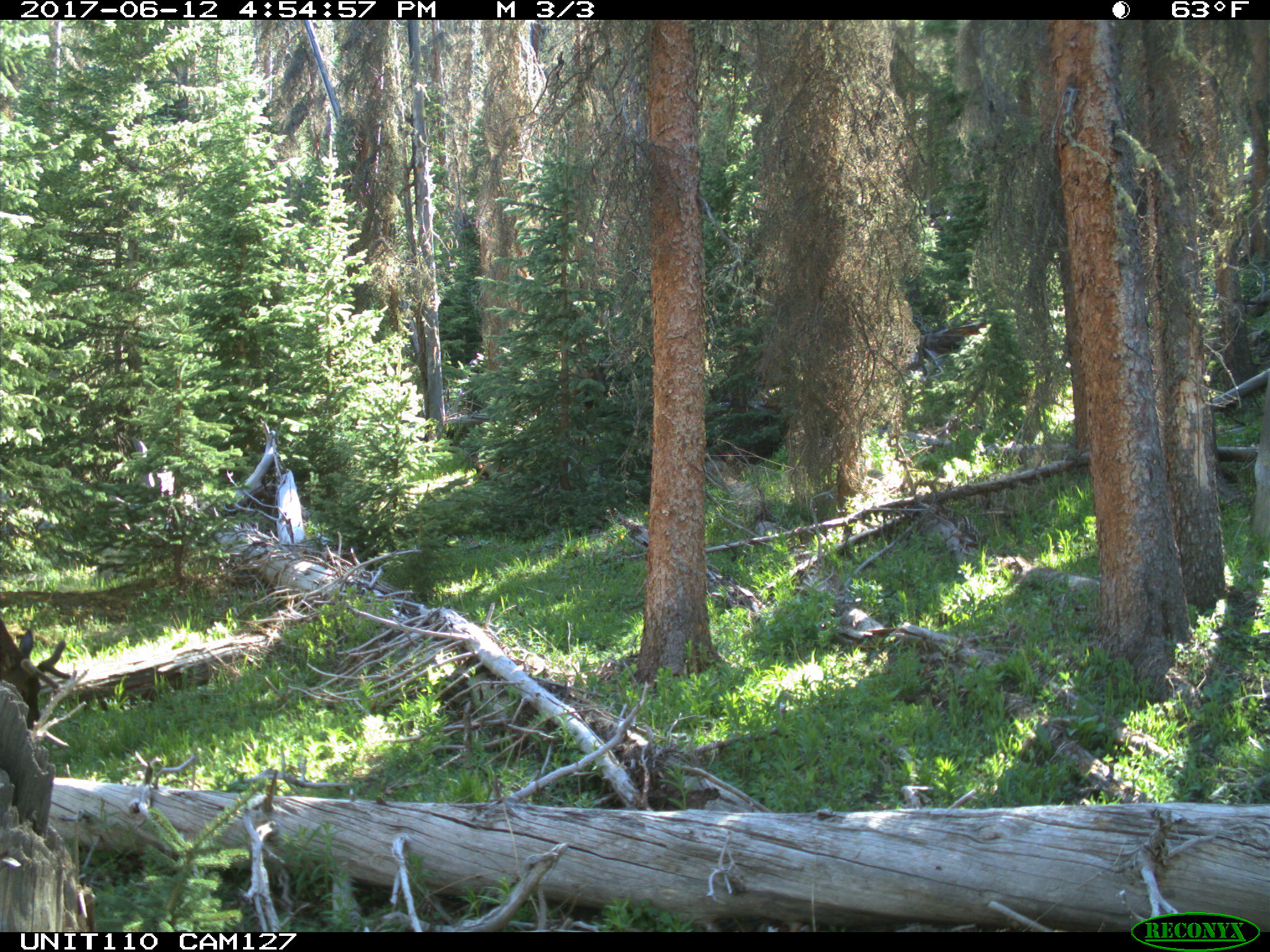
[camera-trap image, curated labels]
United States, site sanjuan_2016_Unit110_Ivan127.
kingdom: Animalia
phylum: Chordata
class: Mammalia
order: Artiodactyla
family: Cervidae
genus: Cervus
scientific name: Cervus elaphus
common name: red deer